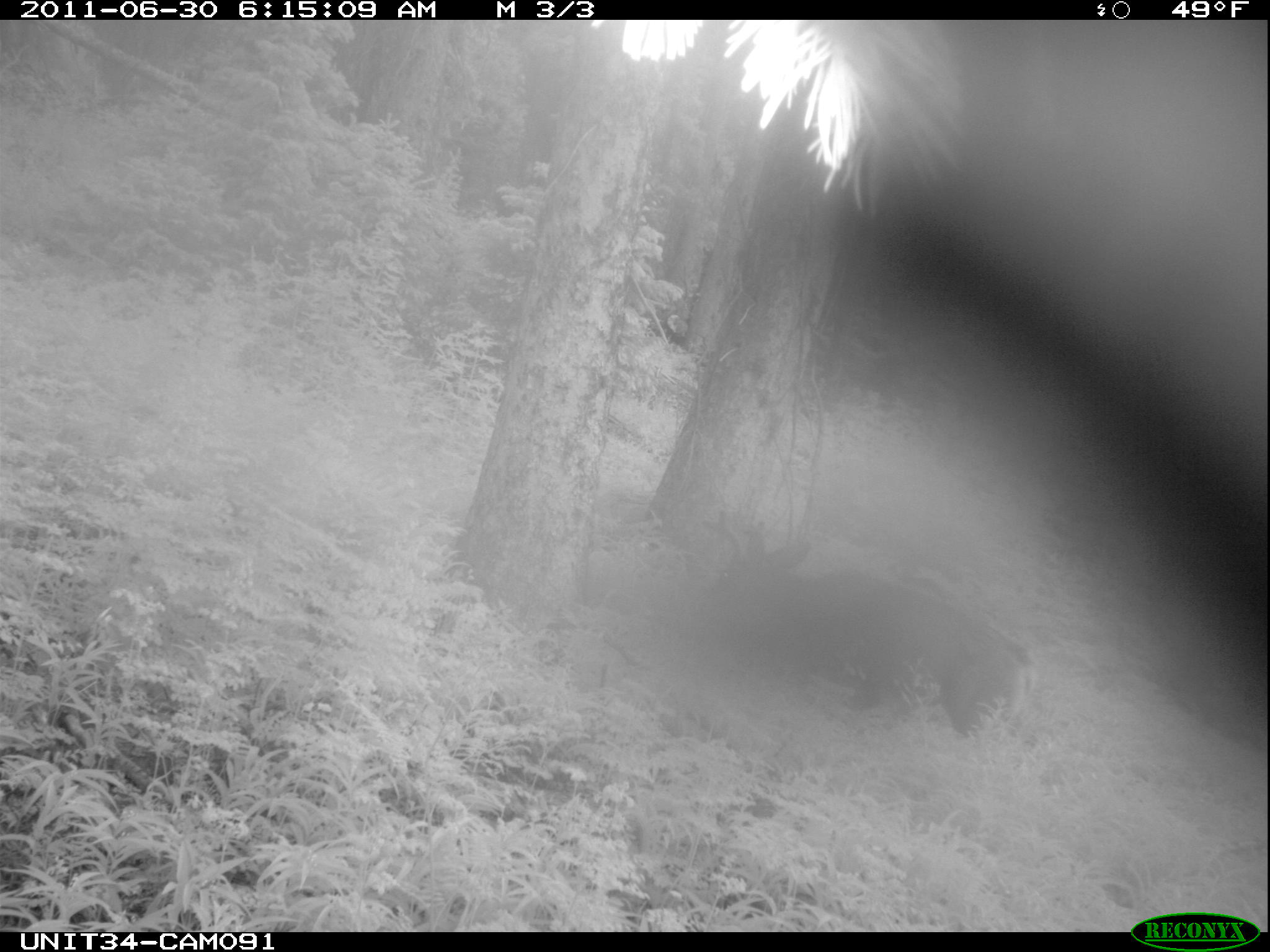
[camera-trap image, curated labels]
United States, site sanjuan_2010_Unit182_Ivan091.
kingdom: Animalia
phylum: Chordata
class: Mammalia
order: Artiodactyla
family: Cervidae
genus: Odocoileus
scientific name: Odocoileus hemionus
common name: mule deer